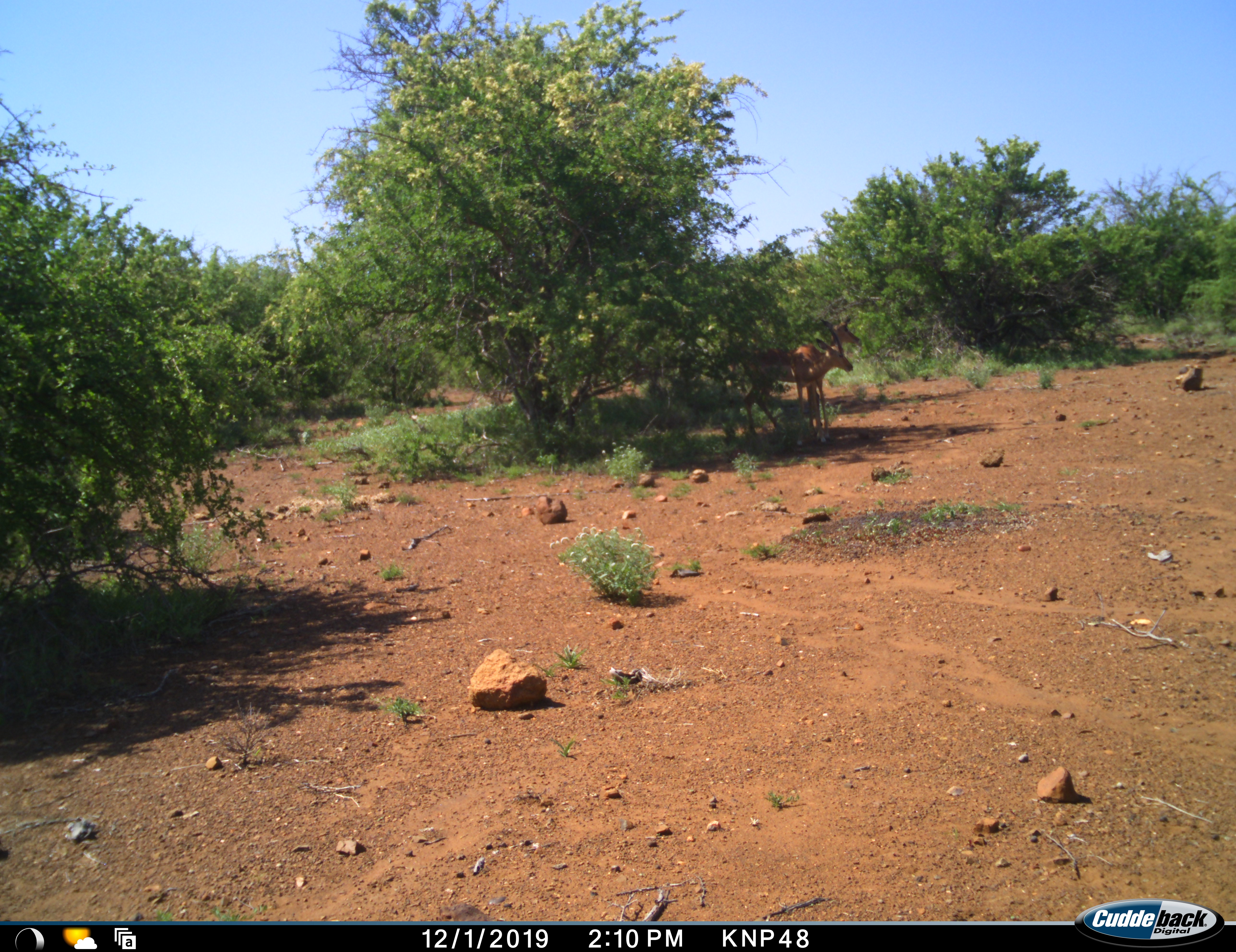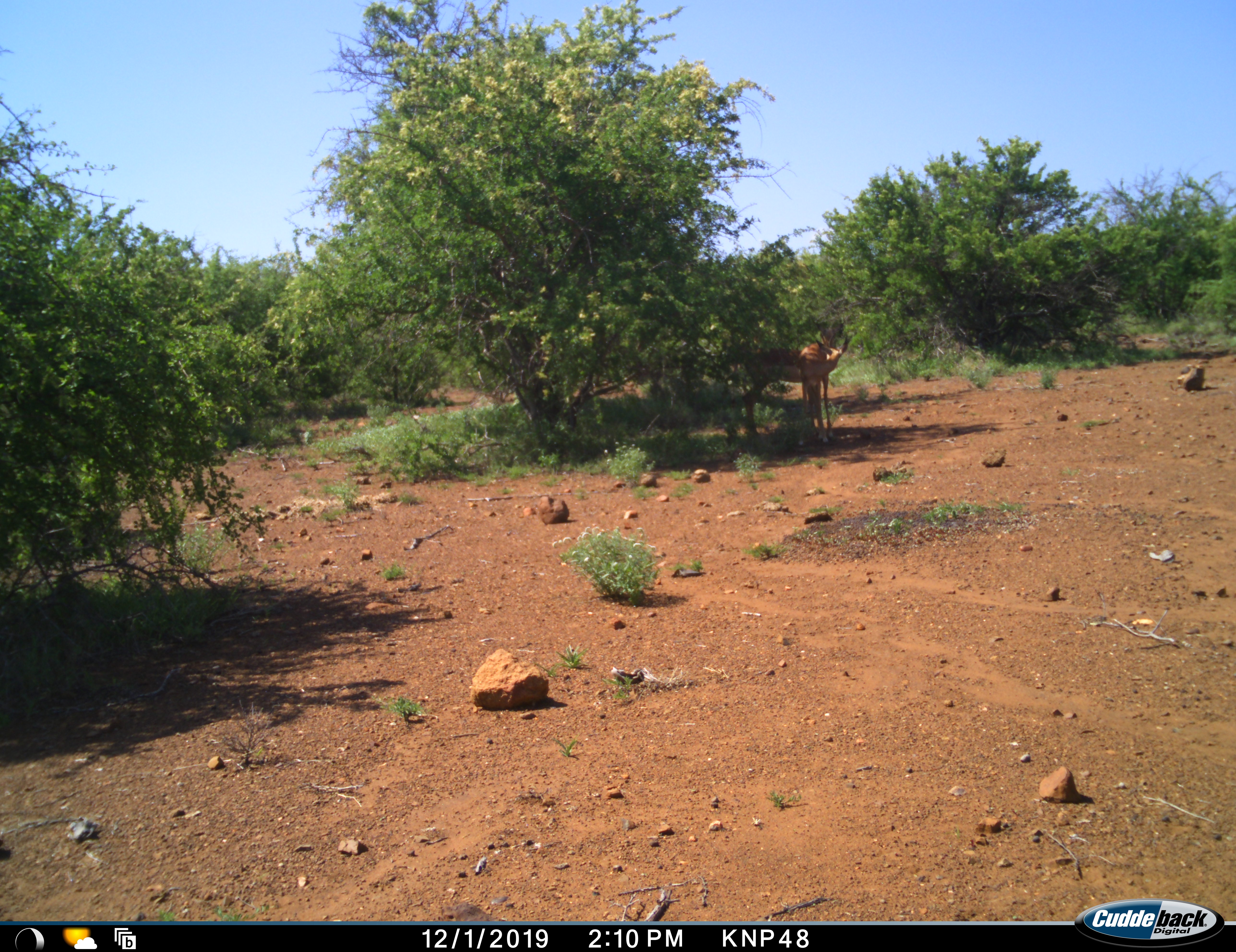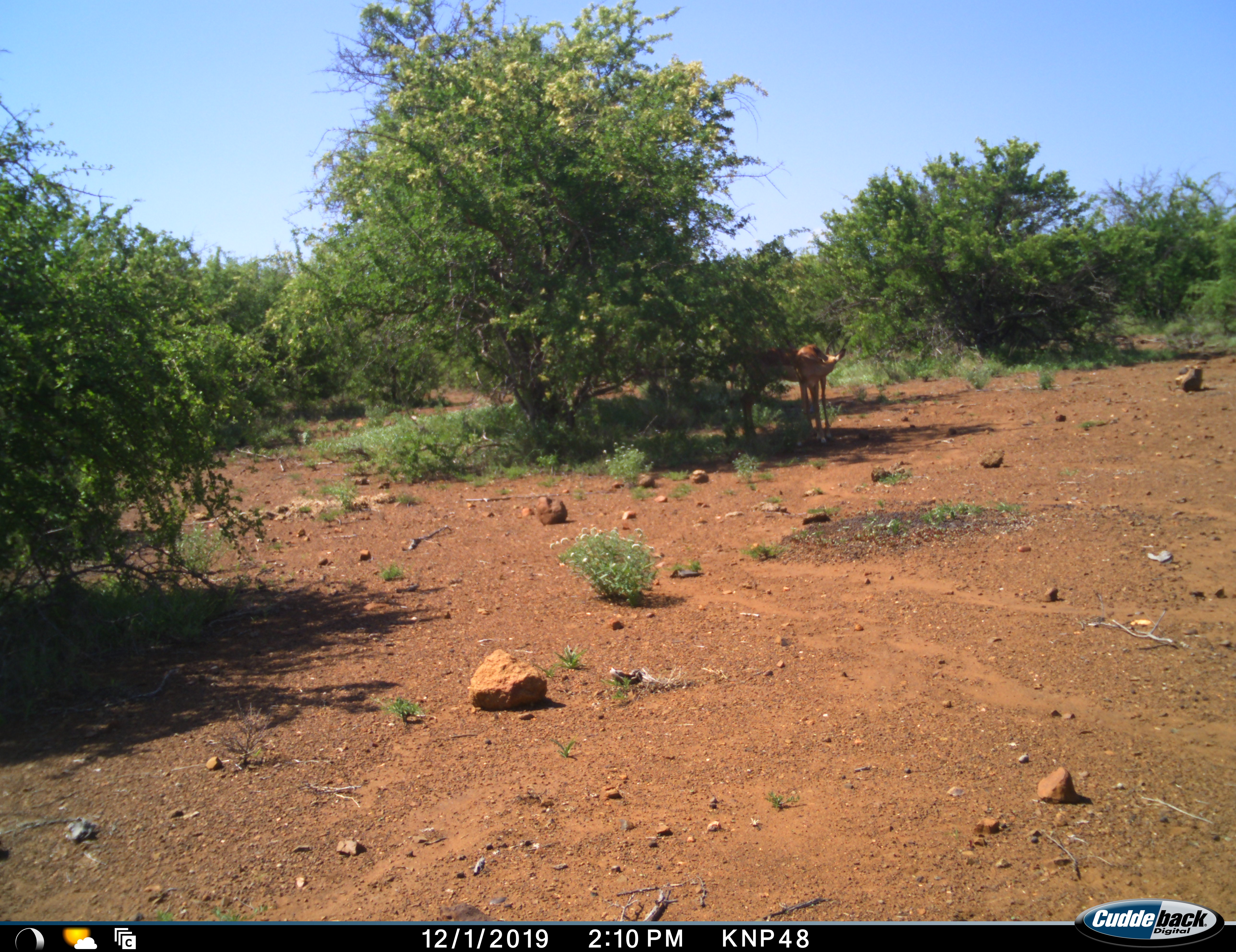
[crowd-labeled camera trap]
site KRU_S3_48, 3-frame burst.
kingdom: Animalia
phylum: Chordata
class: Mammalia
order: Artiodactyla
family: Bovidae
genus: Aepyceros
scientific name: Aepyceros melampus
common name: impala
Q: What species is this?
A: Impala (Aepyceros melampus).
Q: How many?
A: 2.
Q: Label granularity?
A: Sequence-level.